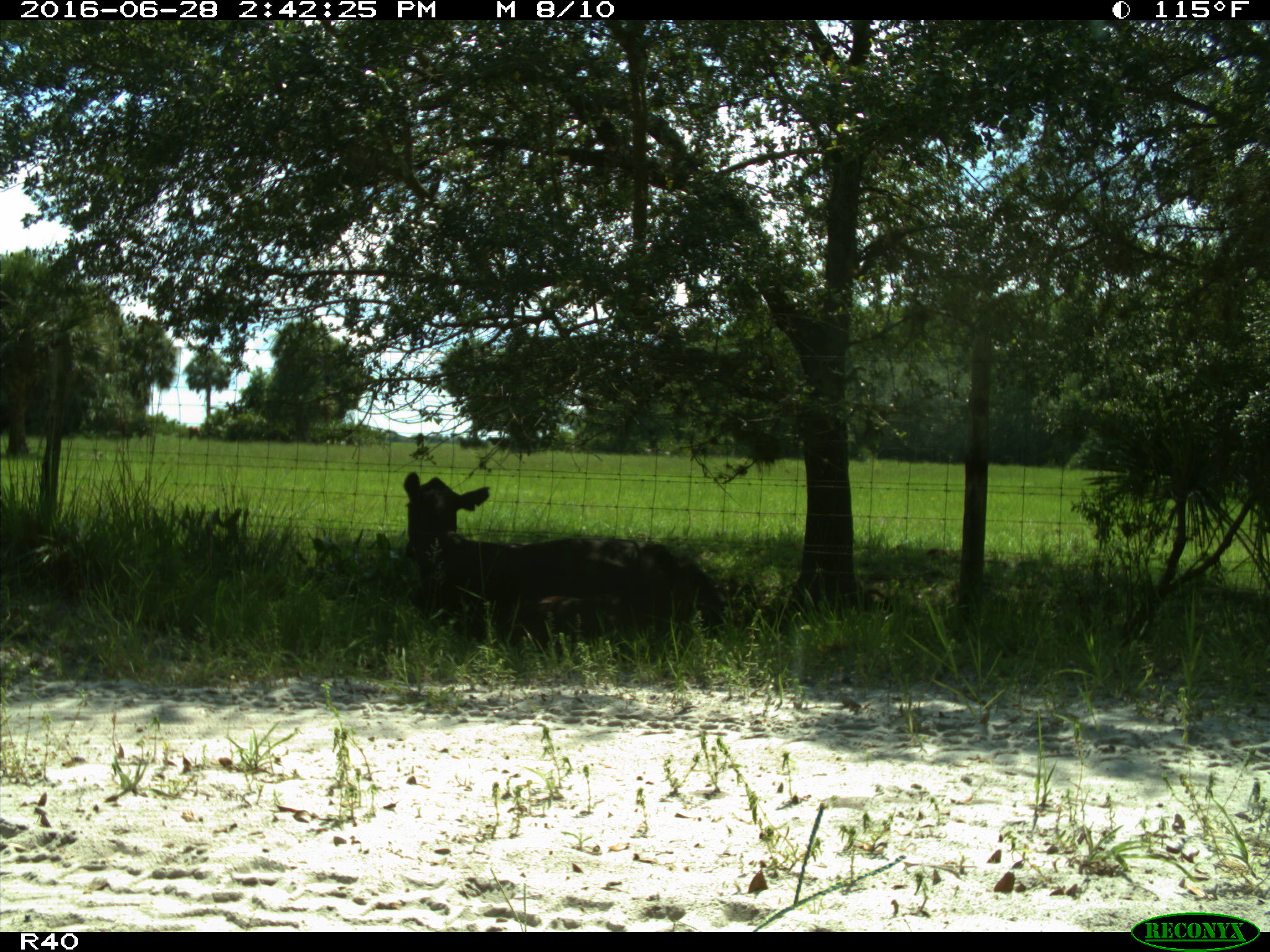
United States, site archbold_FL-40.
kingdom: Animalia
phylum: Chordata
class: Mammalia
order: Artiodactyla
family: Bovidae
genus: Bos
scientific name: Bos taurus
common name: domestic cow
Bos taurus (domestic cow).